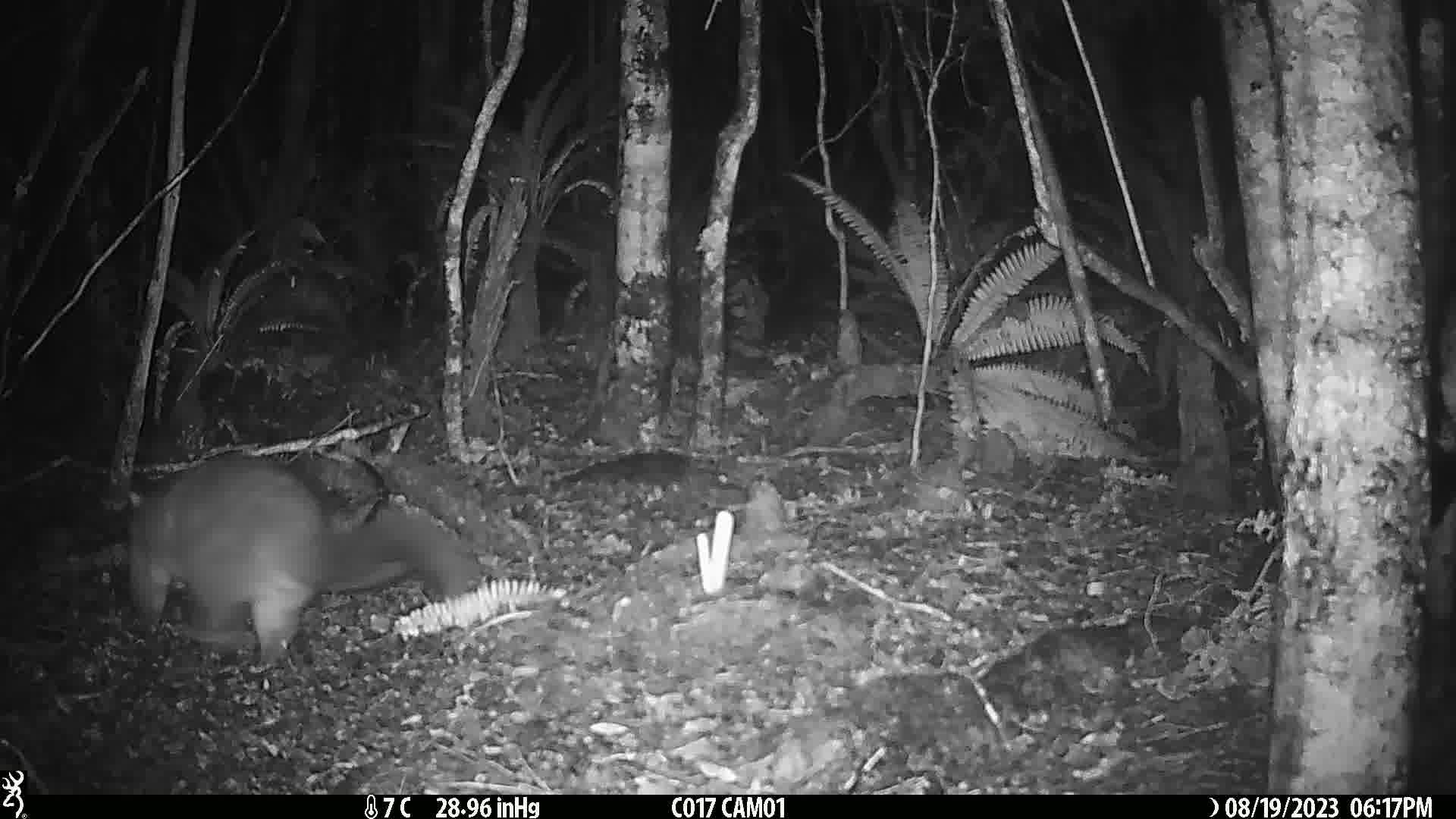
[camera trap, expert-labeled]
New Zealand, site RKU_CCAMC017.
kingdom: Animalia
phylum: Chordata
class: Mammalia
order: Diprotodontia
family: Phalangeridae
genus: Trichosurus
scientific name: Trichosurus vulpecula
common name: common brushtail possum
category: possum